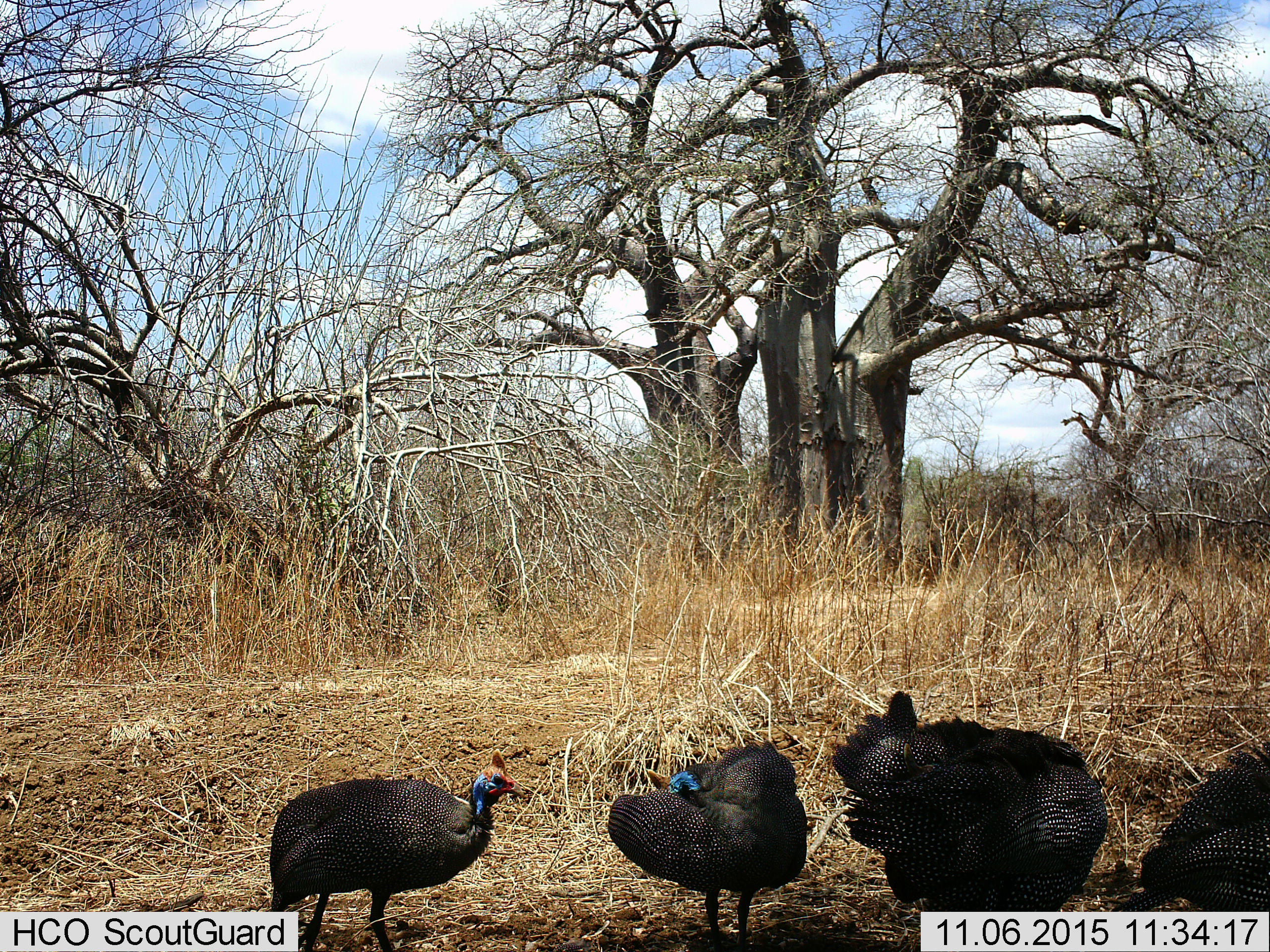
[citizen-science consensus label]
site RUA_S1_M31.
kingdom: Animalia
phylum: Chordata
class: Aves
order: Galliformes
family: Numididae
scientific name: Numididae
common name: guineafowl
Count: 4.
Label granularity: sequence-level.